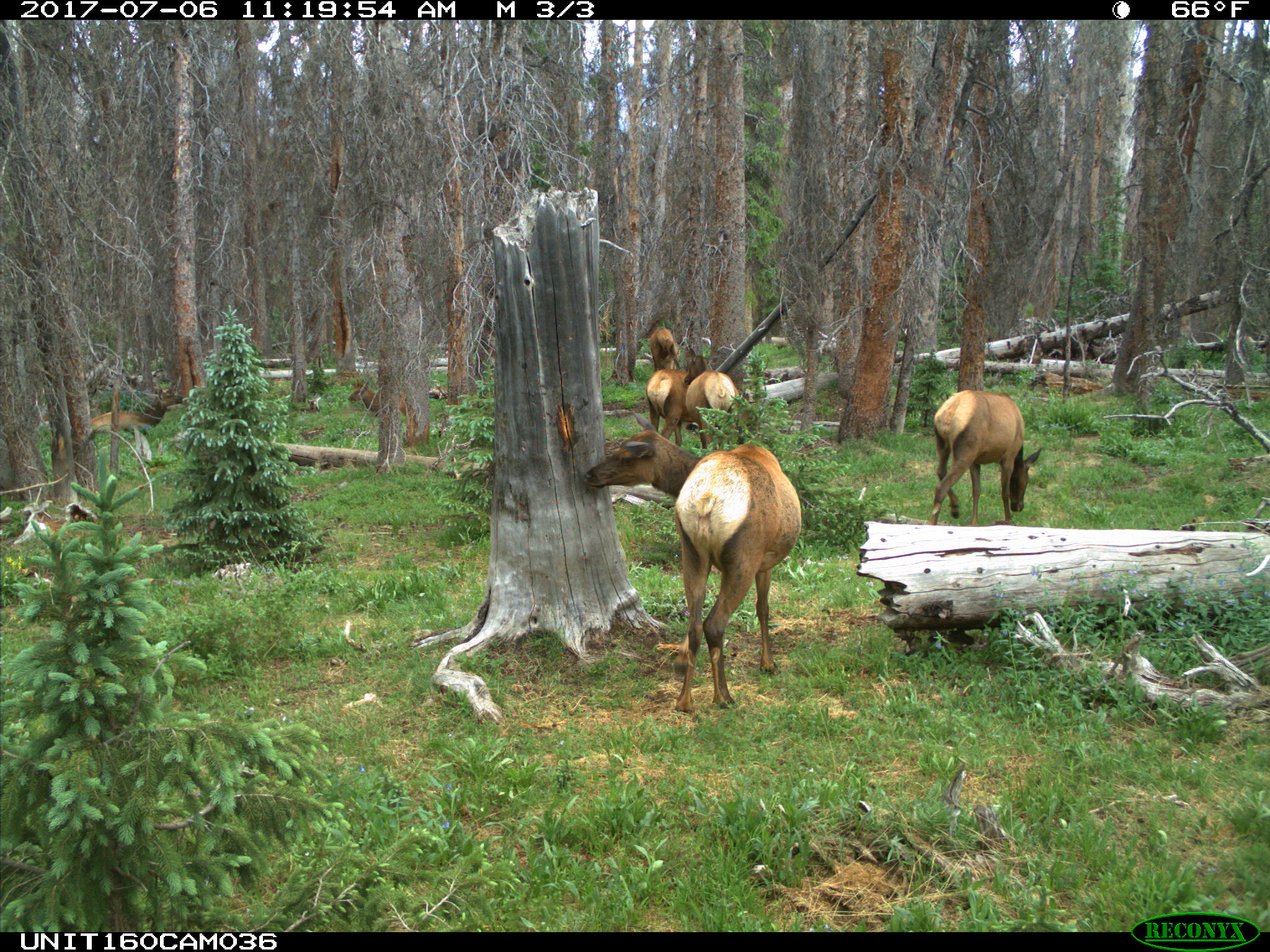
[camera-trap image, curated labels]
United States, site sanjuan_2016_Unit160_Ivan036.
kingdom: Animalia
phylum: Chordata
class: Mammalia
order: Artiodactyla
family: Cervidae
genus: Cervus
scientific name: Cervus elaphus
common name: red deer